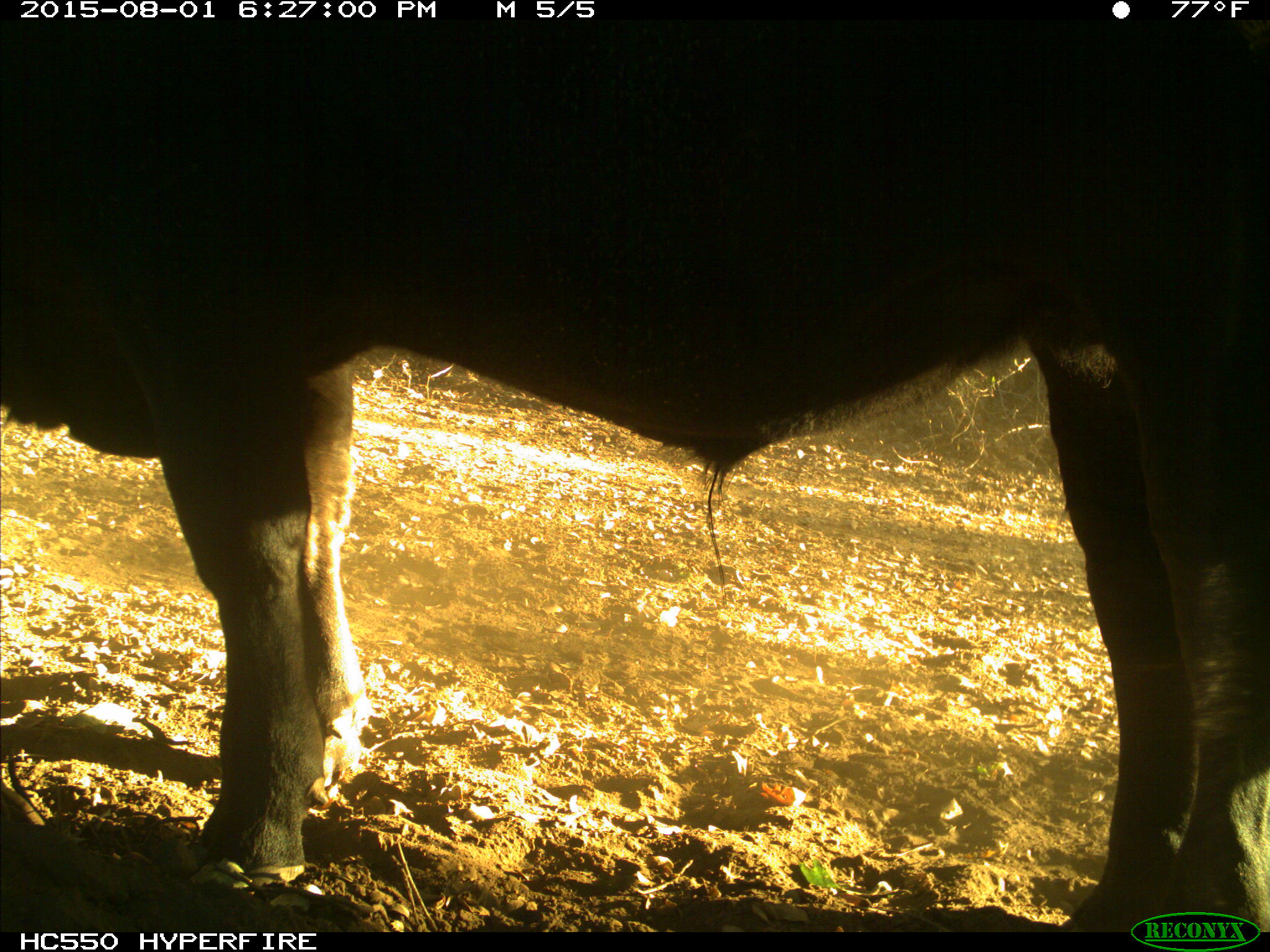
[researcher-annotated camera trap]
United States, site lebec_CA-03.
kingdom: Animalia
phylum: Chordata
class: Mammalia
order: Artiodactyla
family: Bovidae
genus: Bos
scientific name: Bos taurus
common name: domestic cow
Bos taurus (domestic cow).